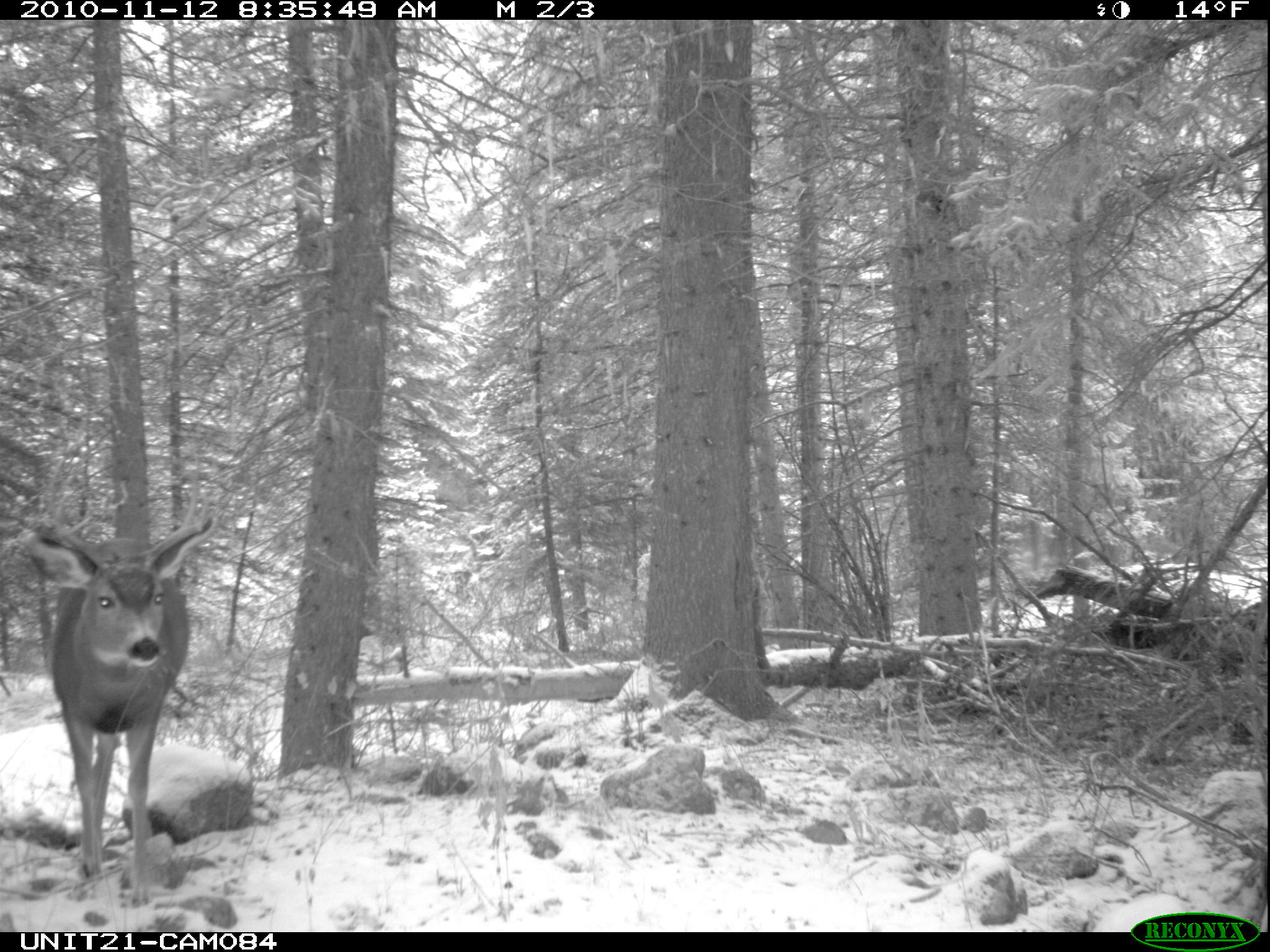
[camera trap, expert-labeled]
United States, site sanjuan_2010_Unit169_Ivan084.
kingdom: Animalia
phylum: Chordata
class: Mammalia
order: Artiodactyla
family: Cervidae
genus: Odocoileus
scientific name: Odocoileus hemionus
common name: mule deer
Odocoileus hemionus (mule deer).